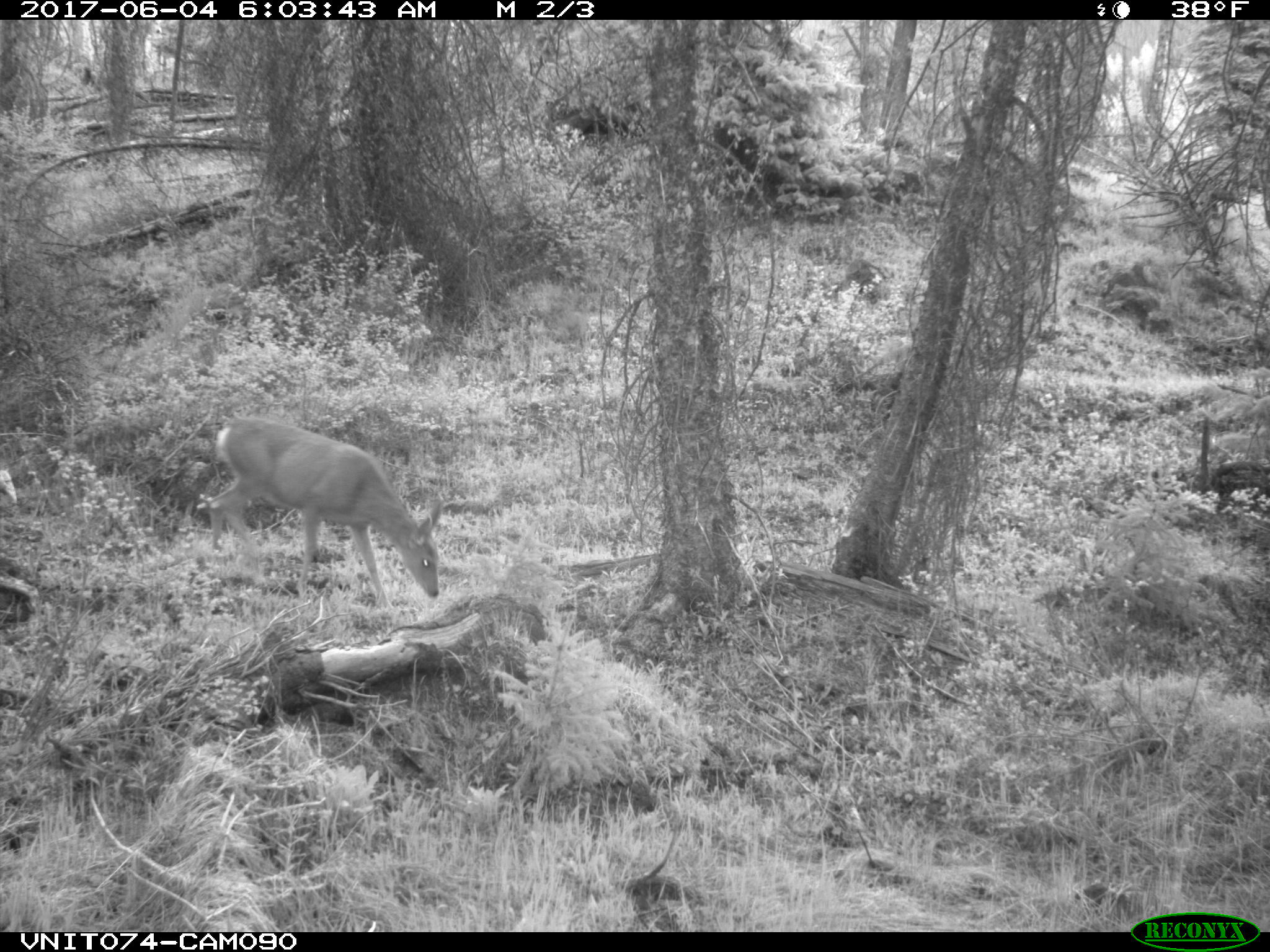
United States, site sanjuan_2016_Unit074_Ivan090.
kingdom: Animalia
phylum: Chordata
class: Mammalia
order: Artiodactyla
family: Cervidae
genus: Odocoileus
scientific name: Odocoileus hemionus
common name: mule deer